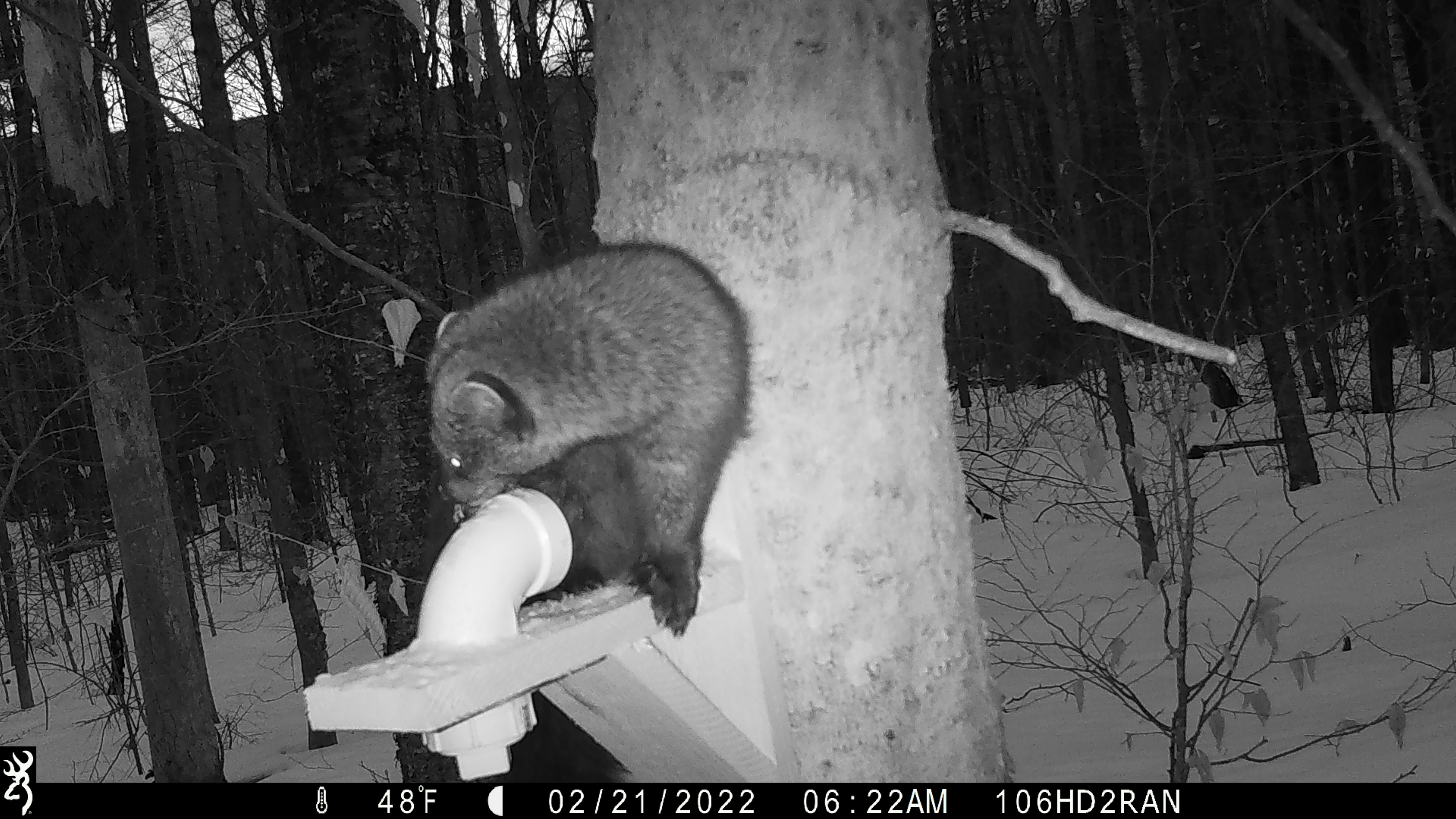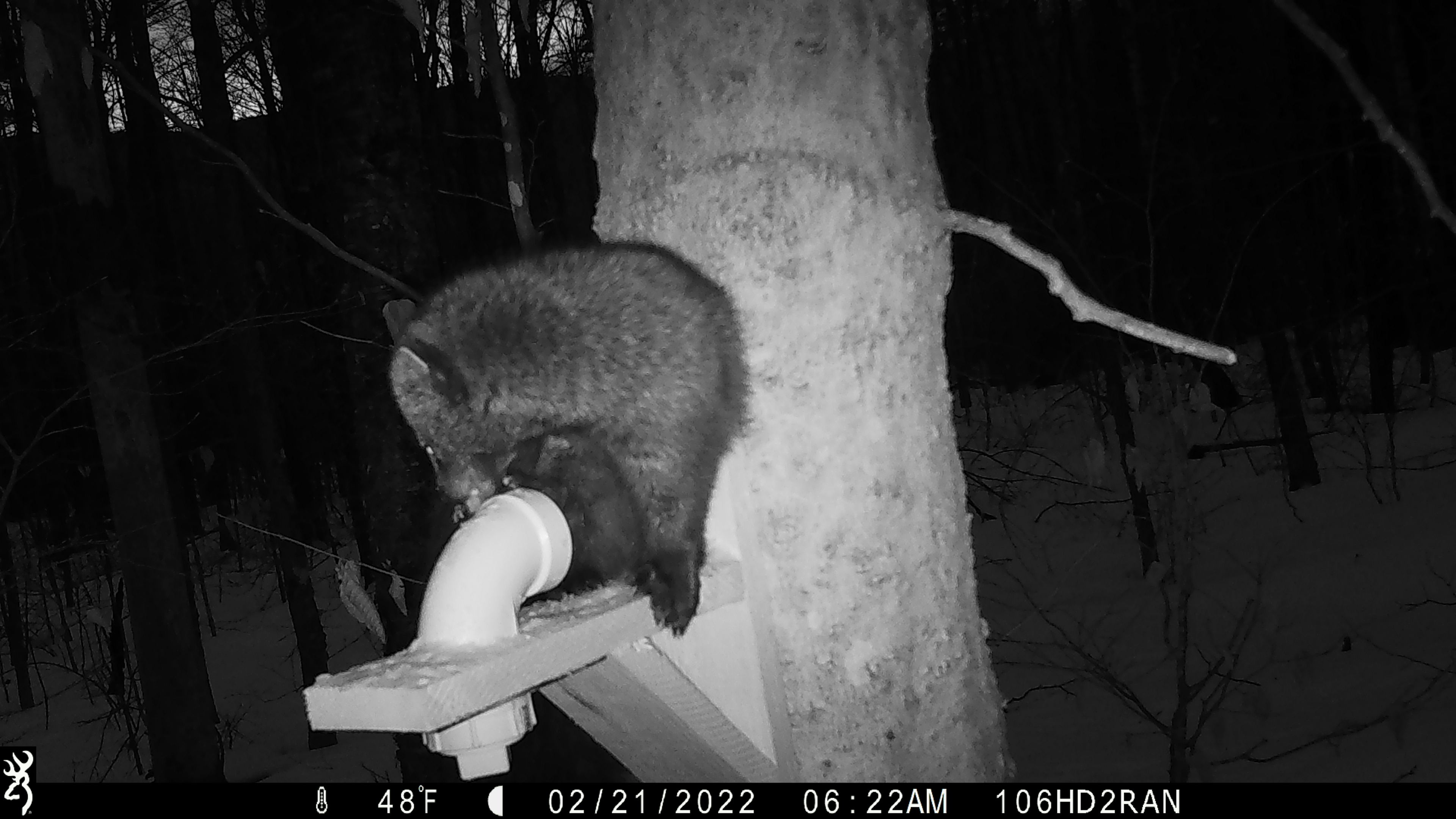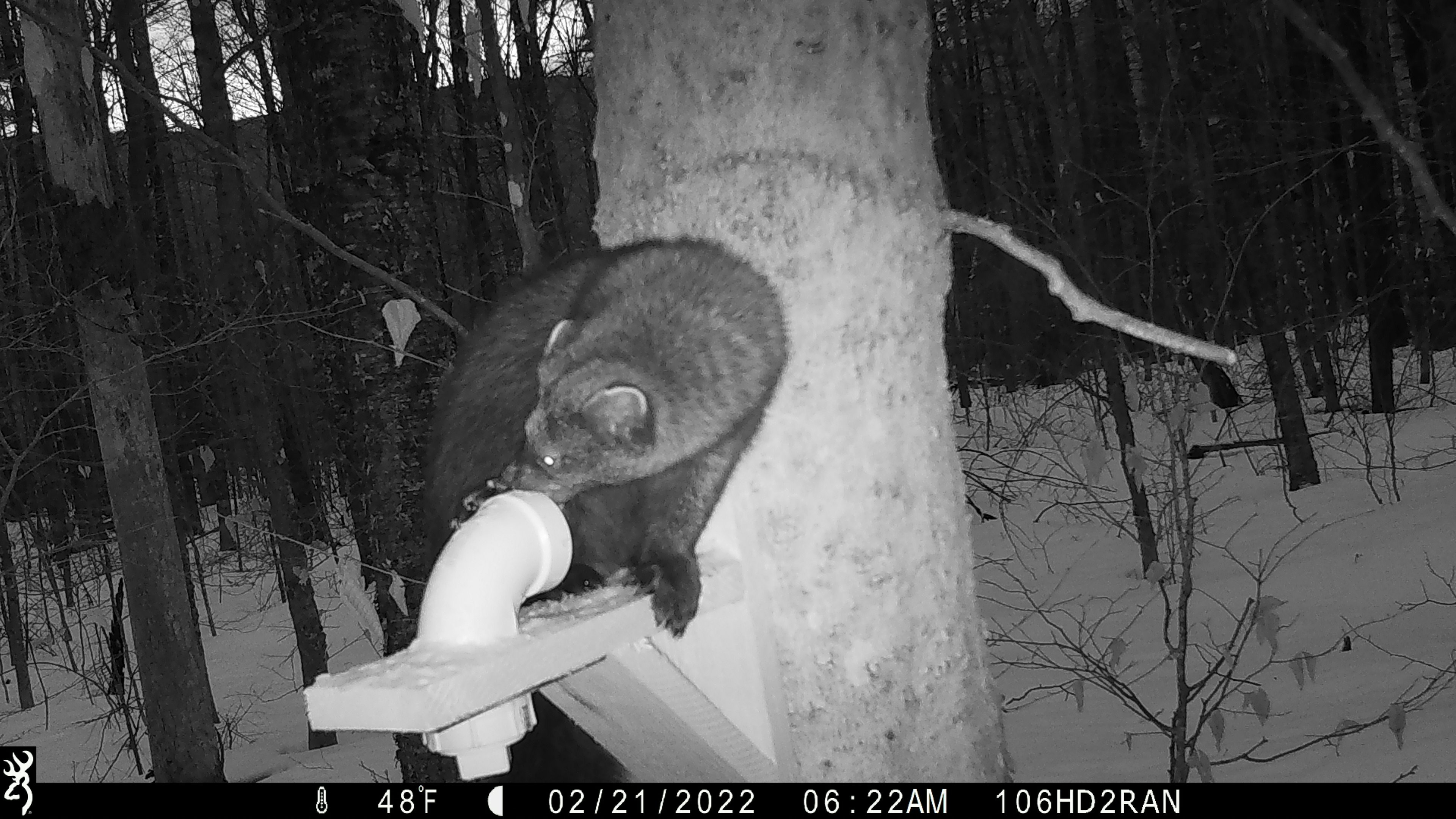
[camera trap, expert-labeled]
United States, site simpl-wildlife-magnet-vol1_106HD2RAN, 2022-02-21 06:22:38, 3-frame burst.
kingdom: Animalia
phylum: Chordata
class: Mammalia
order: Carnivora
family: Mustelidae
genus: Pekania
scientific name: Pekania pennanti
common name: fisher